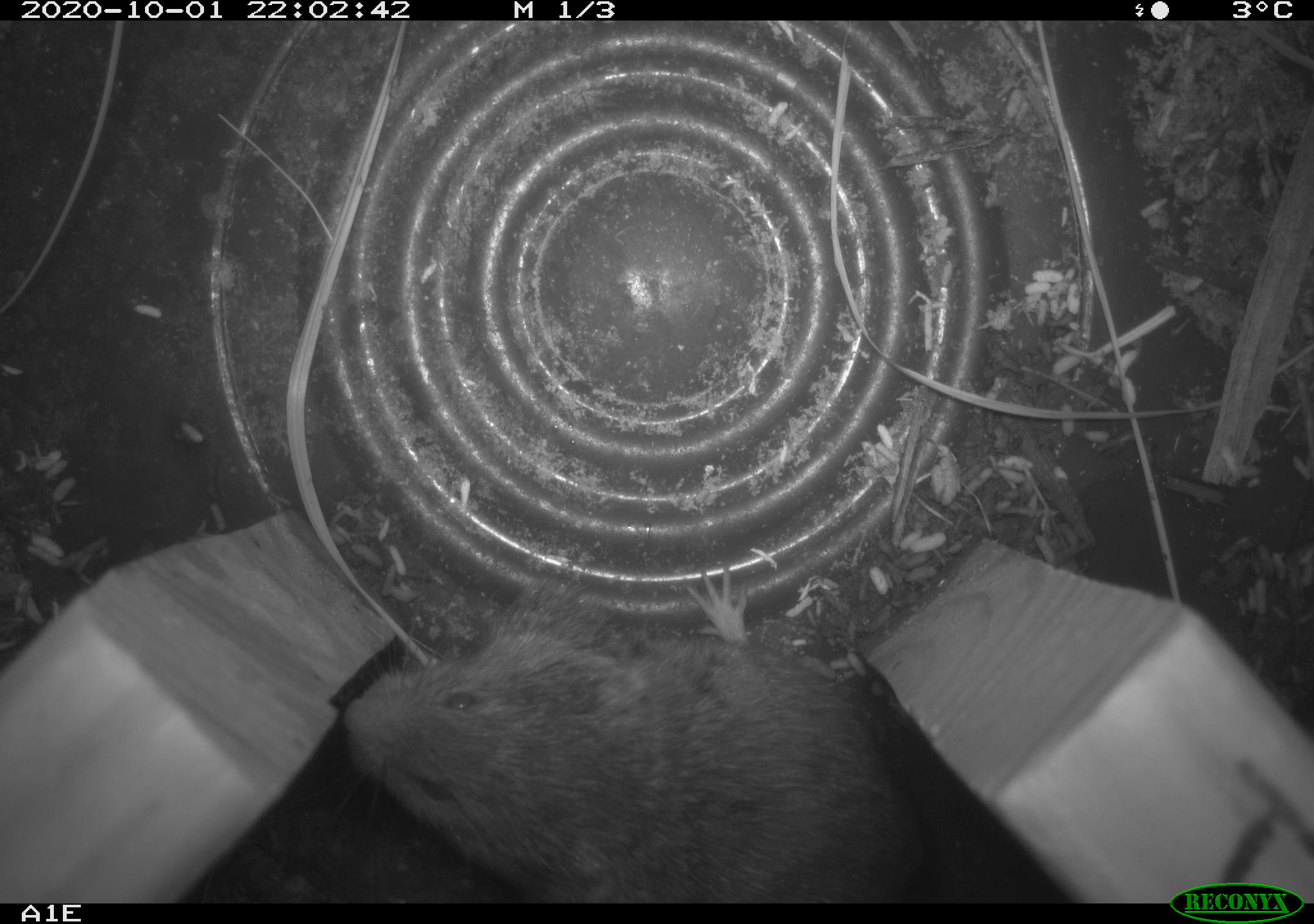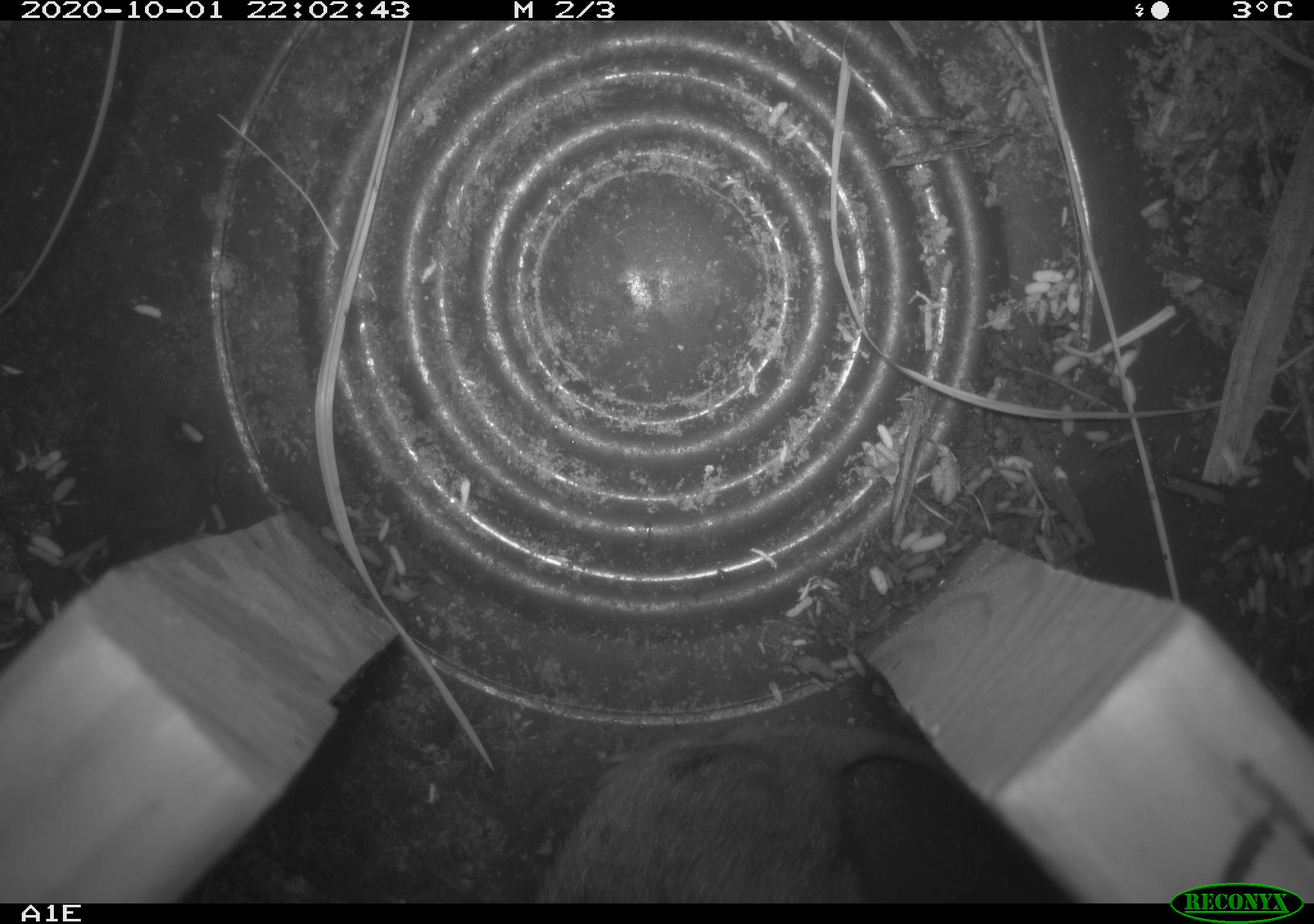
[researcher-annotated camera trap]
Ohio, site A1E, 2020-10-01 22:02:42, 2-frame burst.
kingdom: Animalia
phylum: Chordata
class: Mammalia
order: Rodentia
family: Cricetidae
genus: Microtus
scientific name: Microtus pennsylvanicus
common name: meadow vole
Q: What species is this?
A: Meadow vole (Microtus pennsylvanicus).